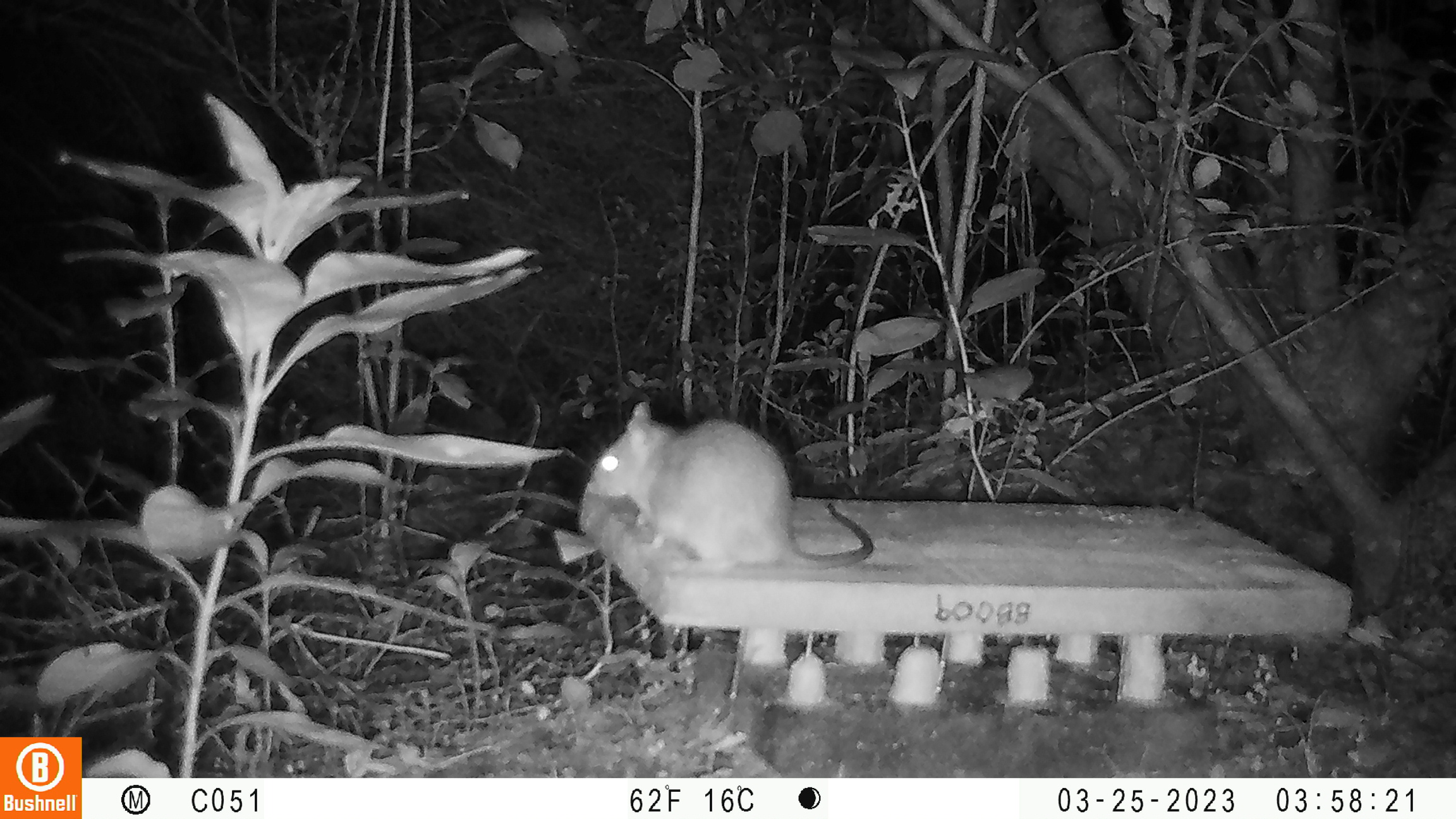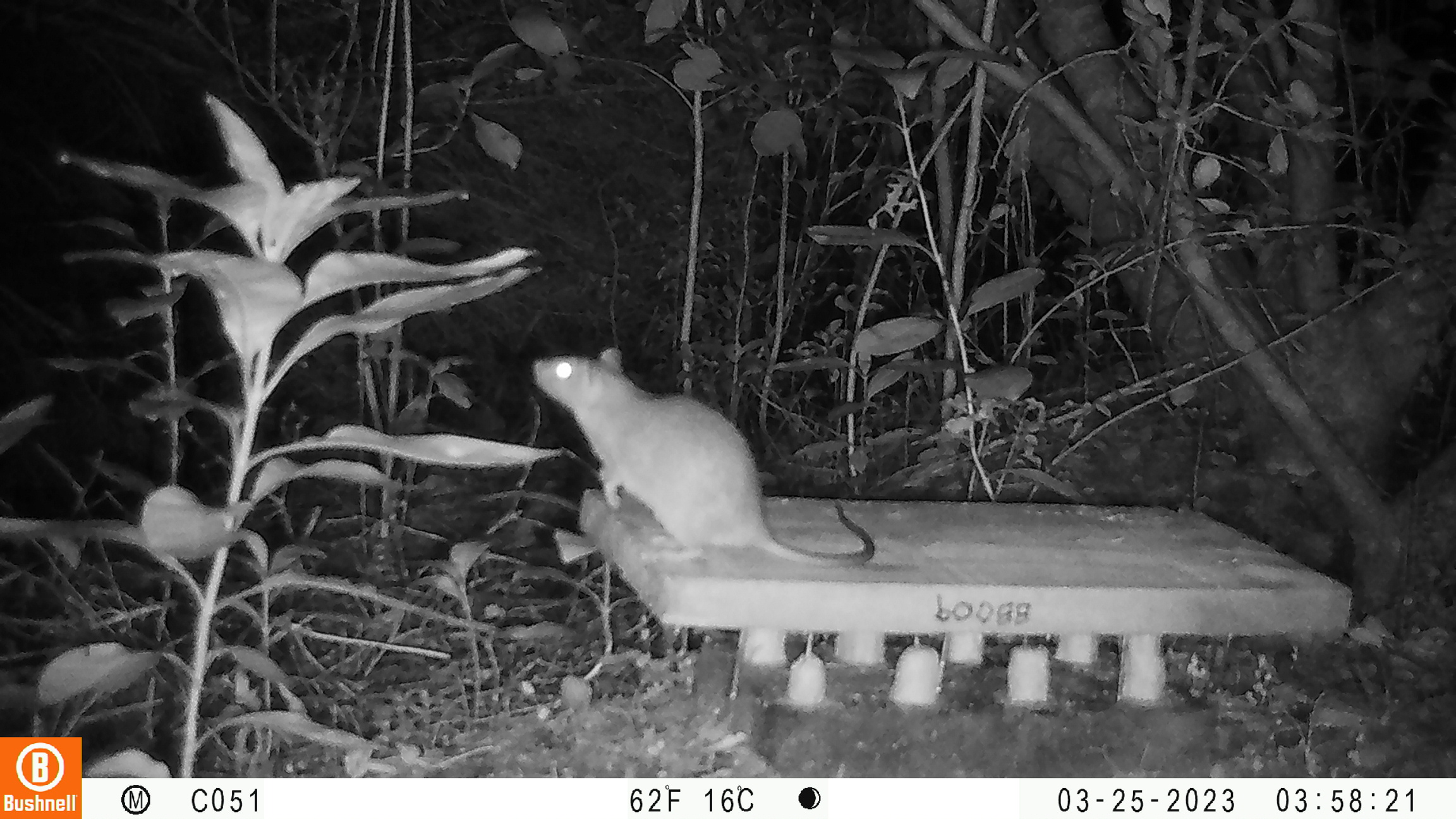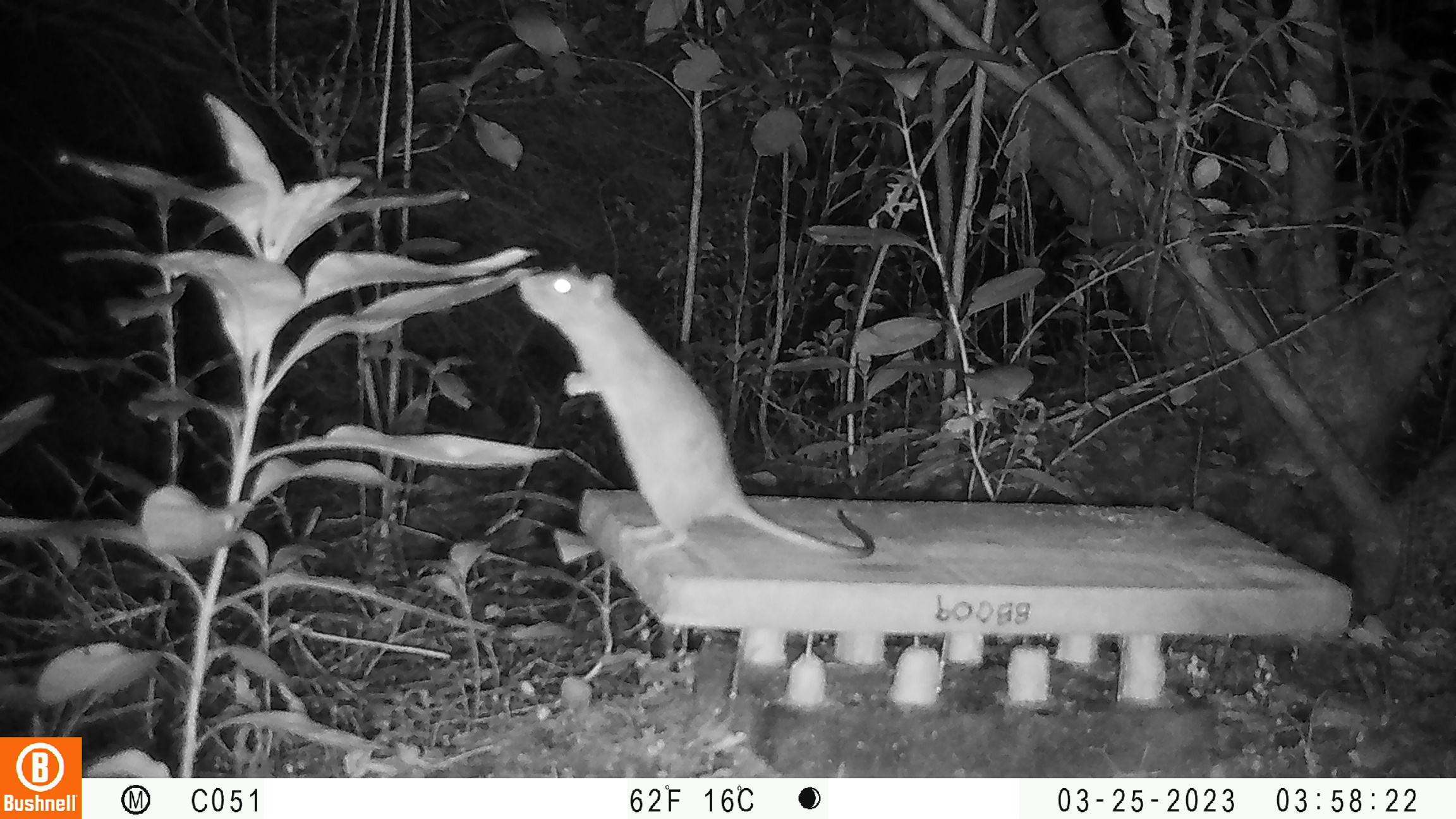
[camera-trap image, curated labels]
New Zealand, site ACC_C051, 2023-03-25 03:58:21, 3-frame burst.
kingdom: Animalia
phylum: Chordata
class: Mammalia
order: Rodentia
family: Muridae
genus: Rattus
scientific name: Rattus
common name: rat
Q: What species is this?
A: Rat (Rattus).